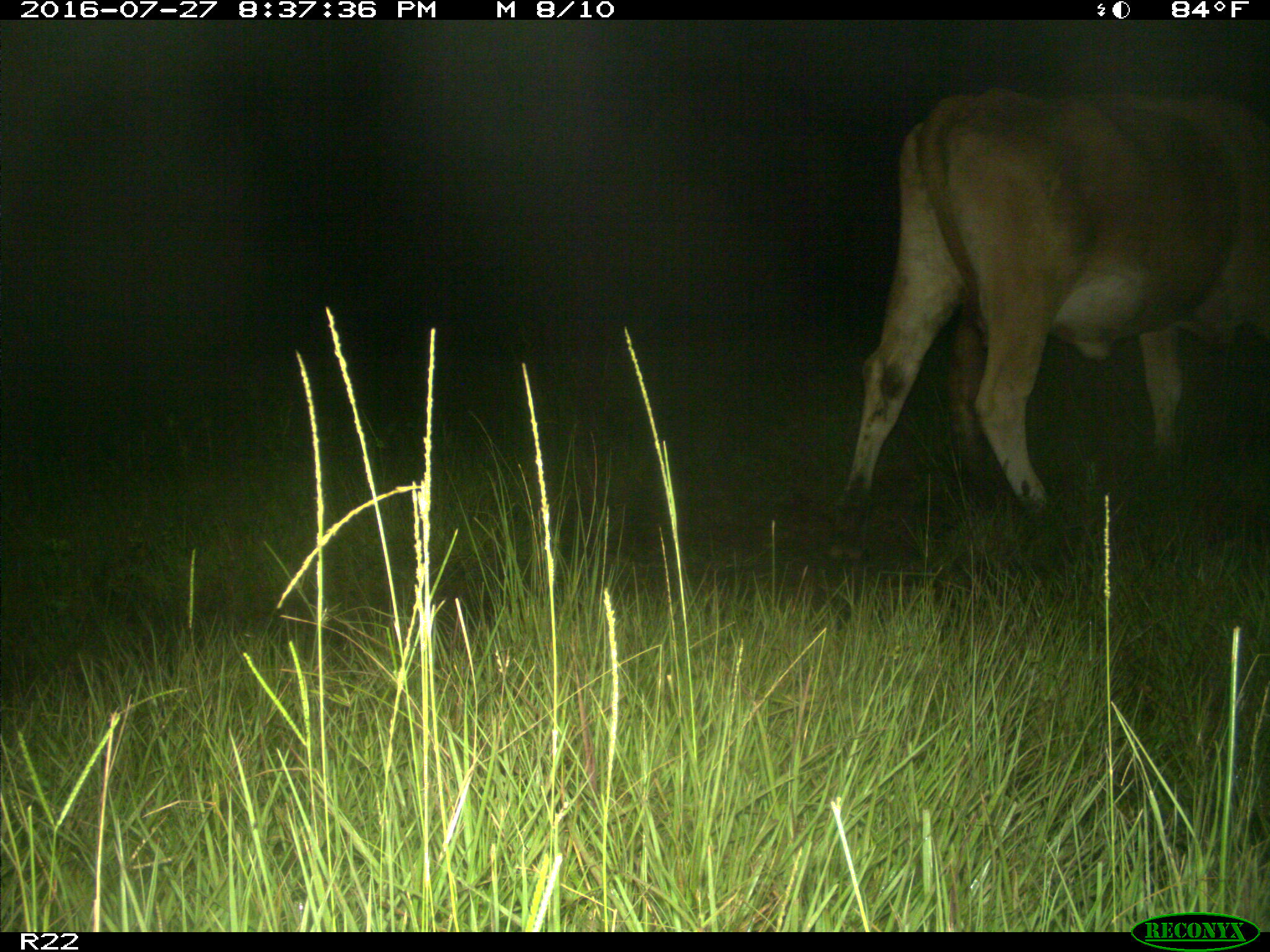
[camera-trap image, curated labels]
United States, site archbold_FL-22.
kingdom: Animalia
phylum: Chordata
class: Mammalia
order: Artiodactyla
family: Bovidae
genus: Bos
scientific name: Bos taurus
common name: domestic cow